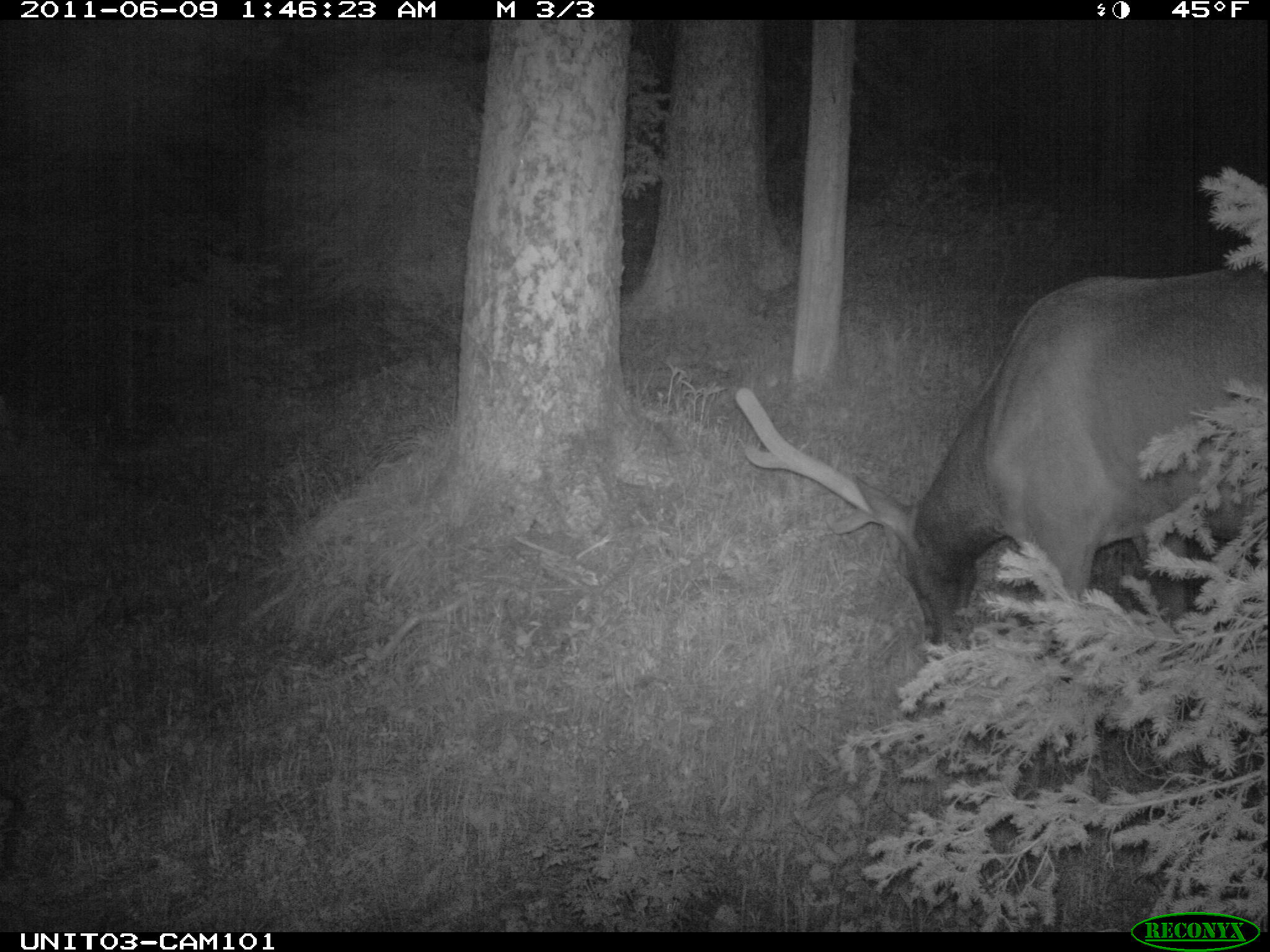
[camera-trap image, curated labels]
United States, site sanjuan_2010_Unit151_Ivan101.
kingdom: Animalia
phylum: Chordata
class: Mammalia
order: Artiodactyla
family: Cervidae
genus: Cervus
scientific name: Cervus elaphus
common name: red deer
Cervus elaphus (red deer).